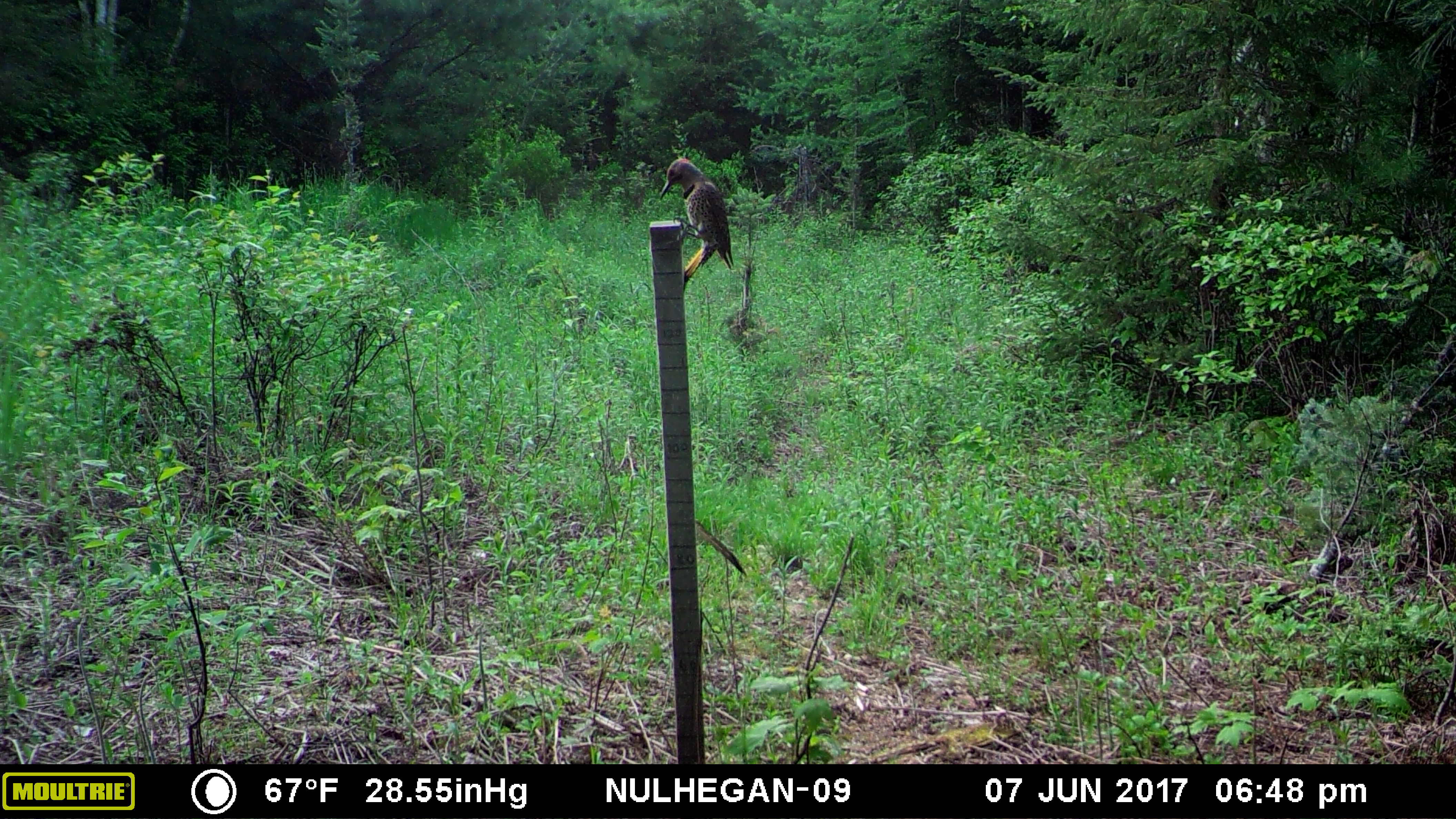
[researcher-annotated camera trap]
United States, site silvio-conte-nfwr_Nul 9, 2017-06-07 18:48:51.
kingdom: Animalia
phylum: Chordata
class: Aves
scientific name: Aves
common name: bird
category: bird sp.